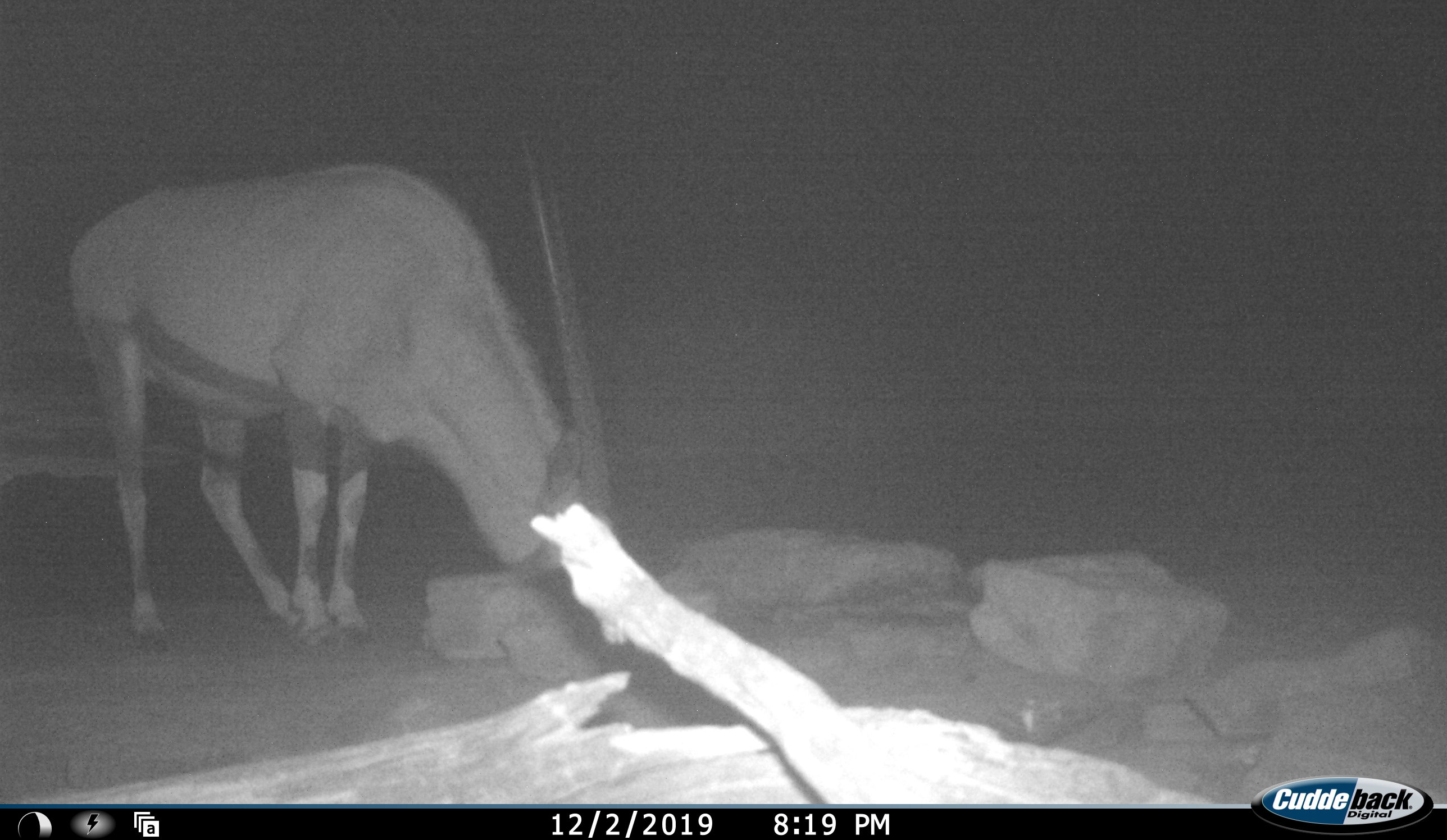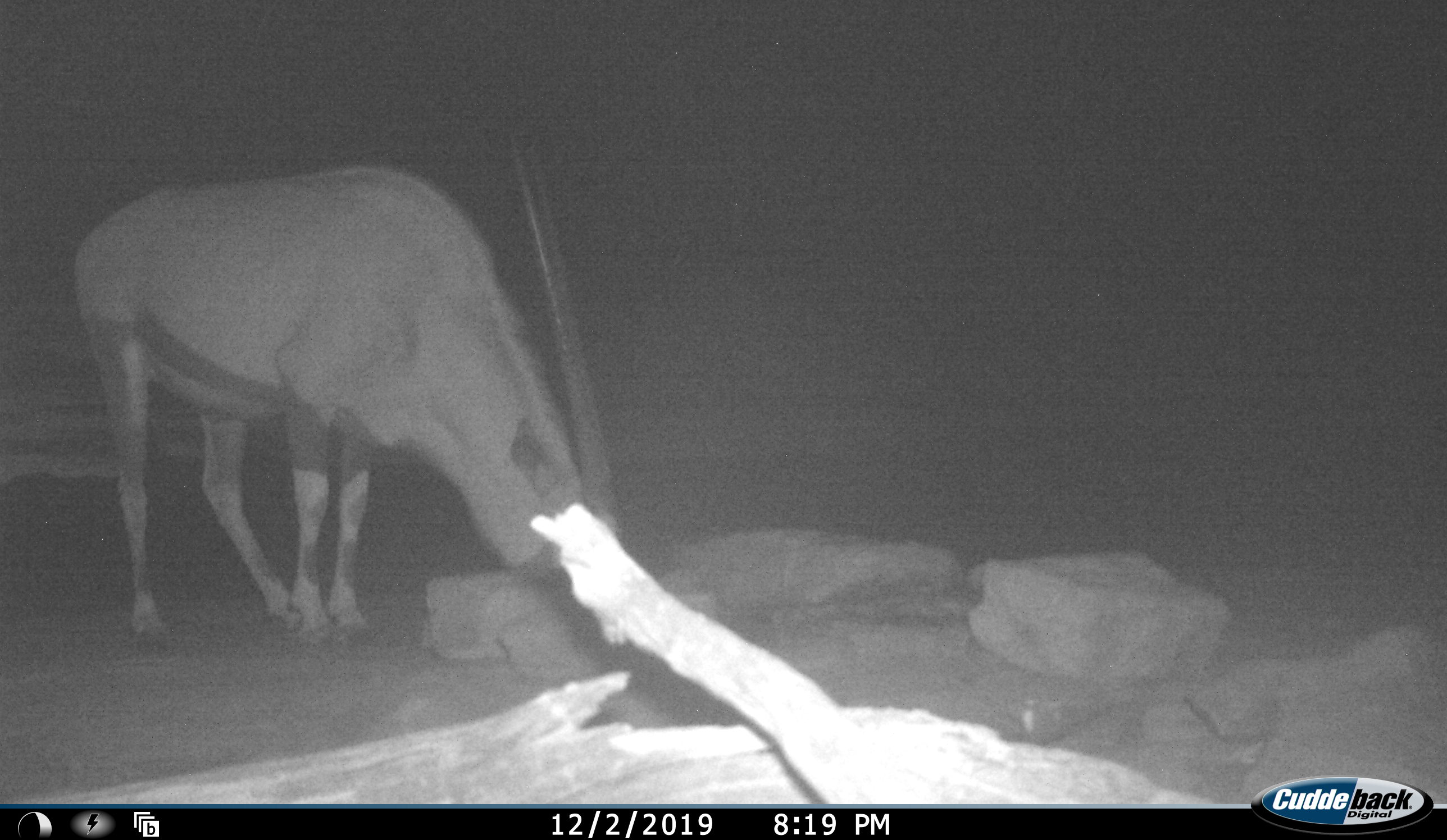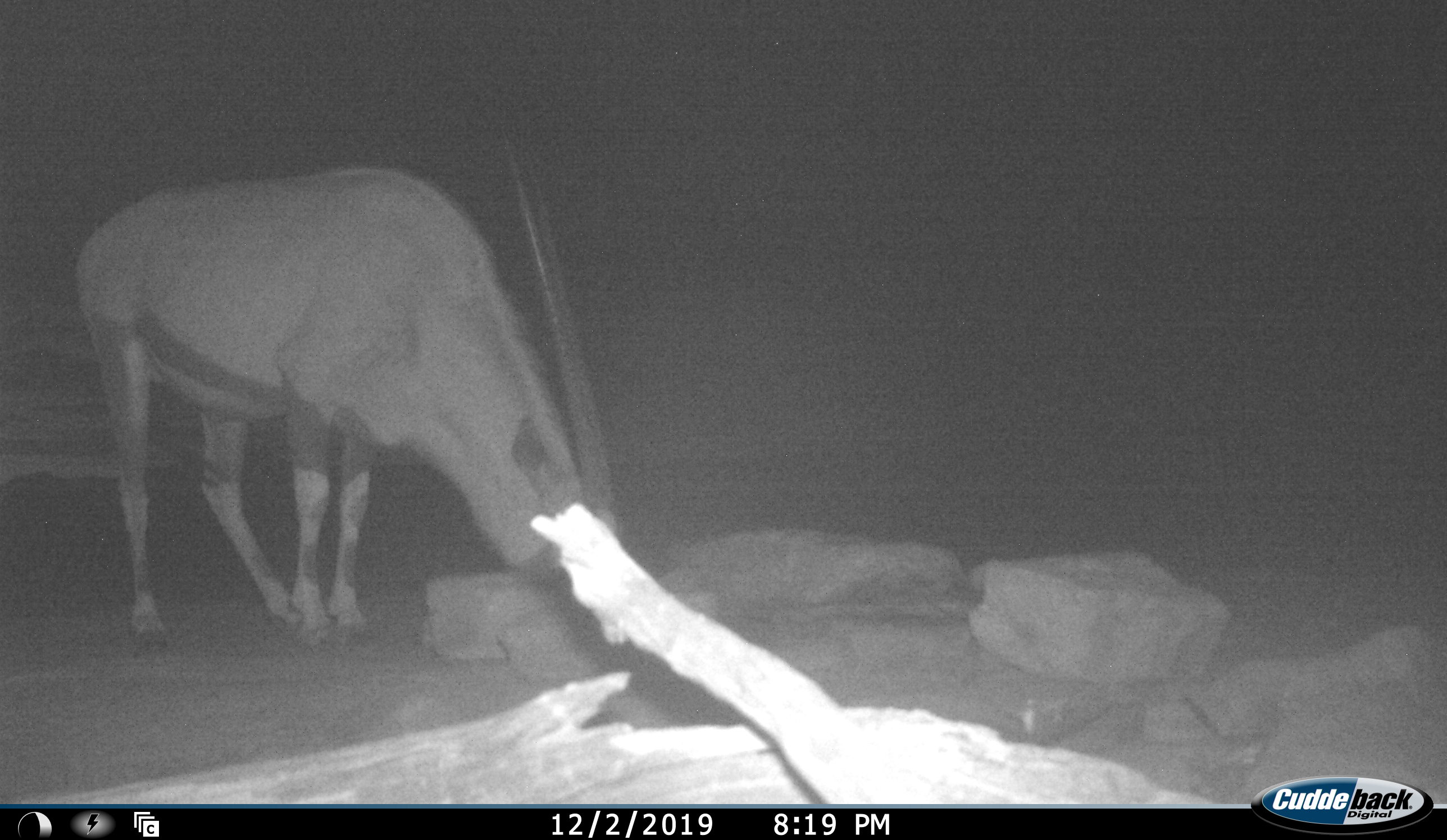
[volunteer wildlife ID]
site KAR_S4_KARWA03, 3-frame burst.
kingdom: Animalia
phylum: Chordata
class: Mammalia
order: Artiodactyla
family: Bovidae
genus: Oryx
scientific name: Oryx gazella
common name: gemsbok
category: oryx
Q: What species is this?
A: Oryx (gemsbok) (Oryx gazella).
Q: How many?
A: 1.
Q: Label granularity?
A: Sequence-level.